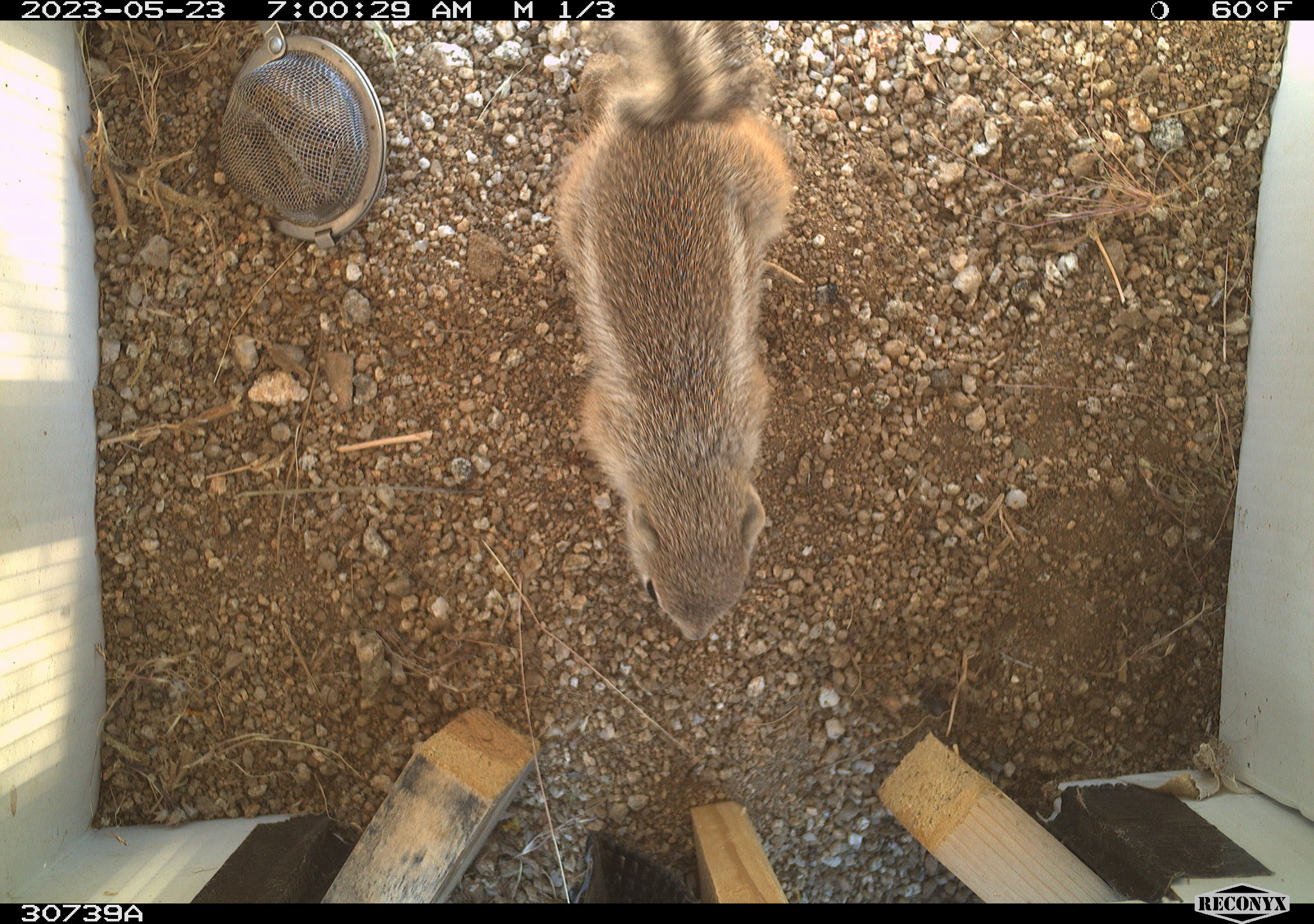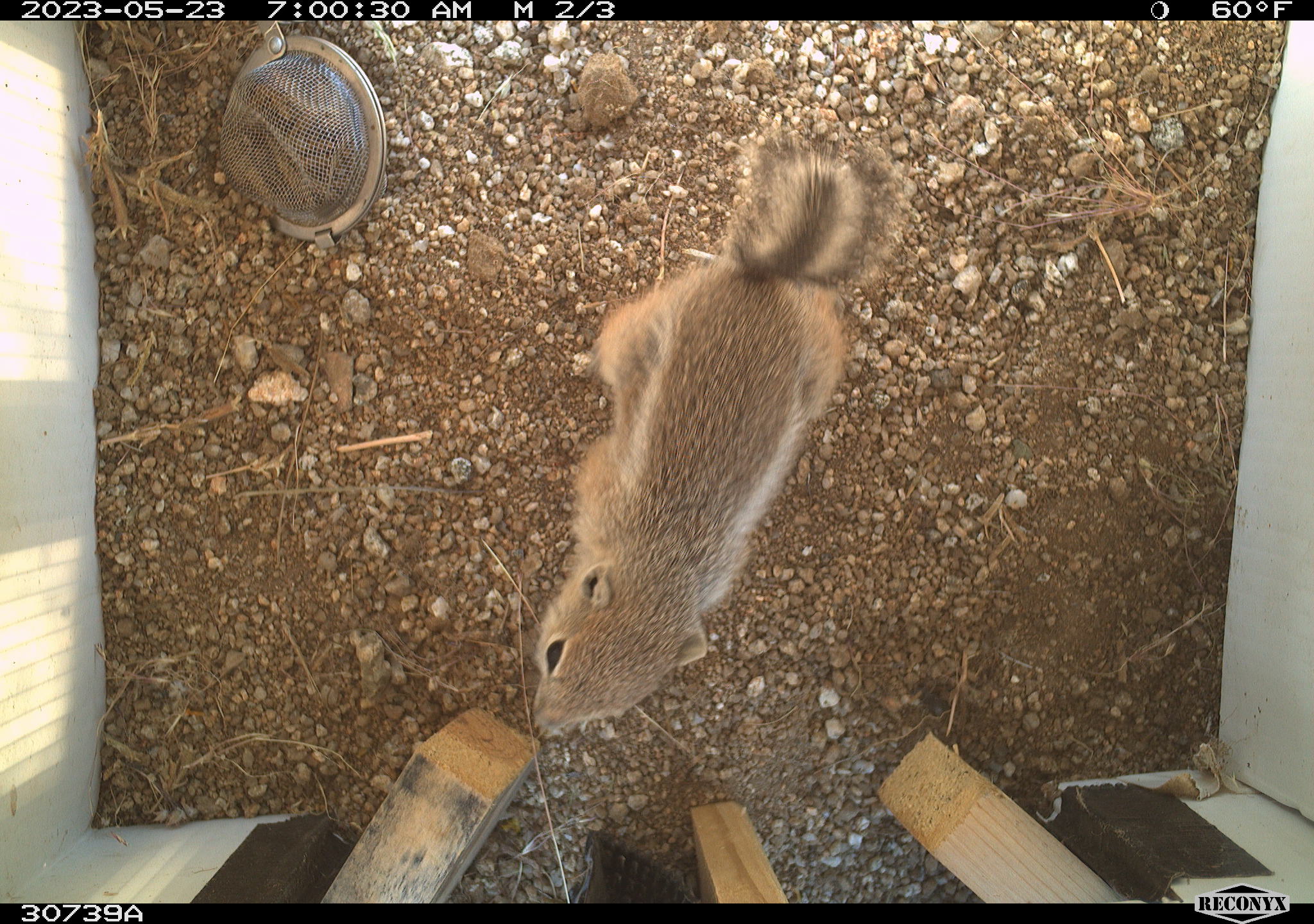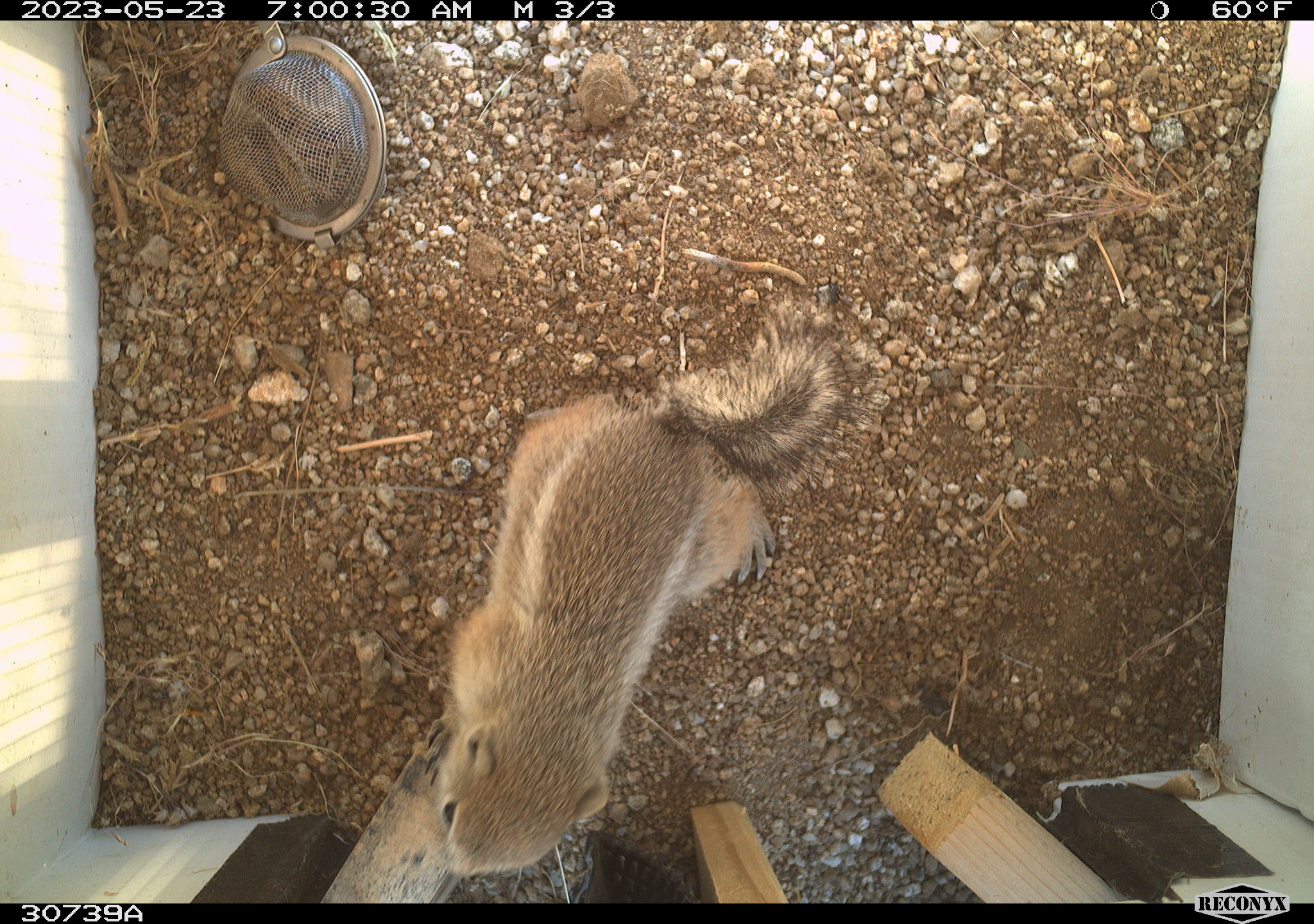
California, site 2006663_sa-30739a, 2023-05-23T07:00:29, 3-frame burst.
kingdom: Animalia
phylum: Chordata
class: Mammalia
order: Rodentia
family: Sciuridae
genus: Ammospermophilus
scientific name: Ammospermophilus leucurus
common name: white-tailed antelope squirrel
White-tailed antelope squirrel (Ammospermophilus leucurus).